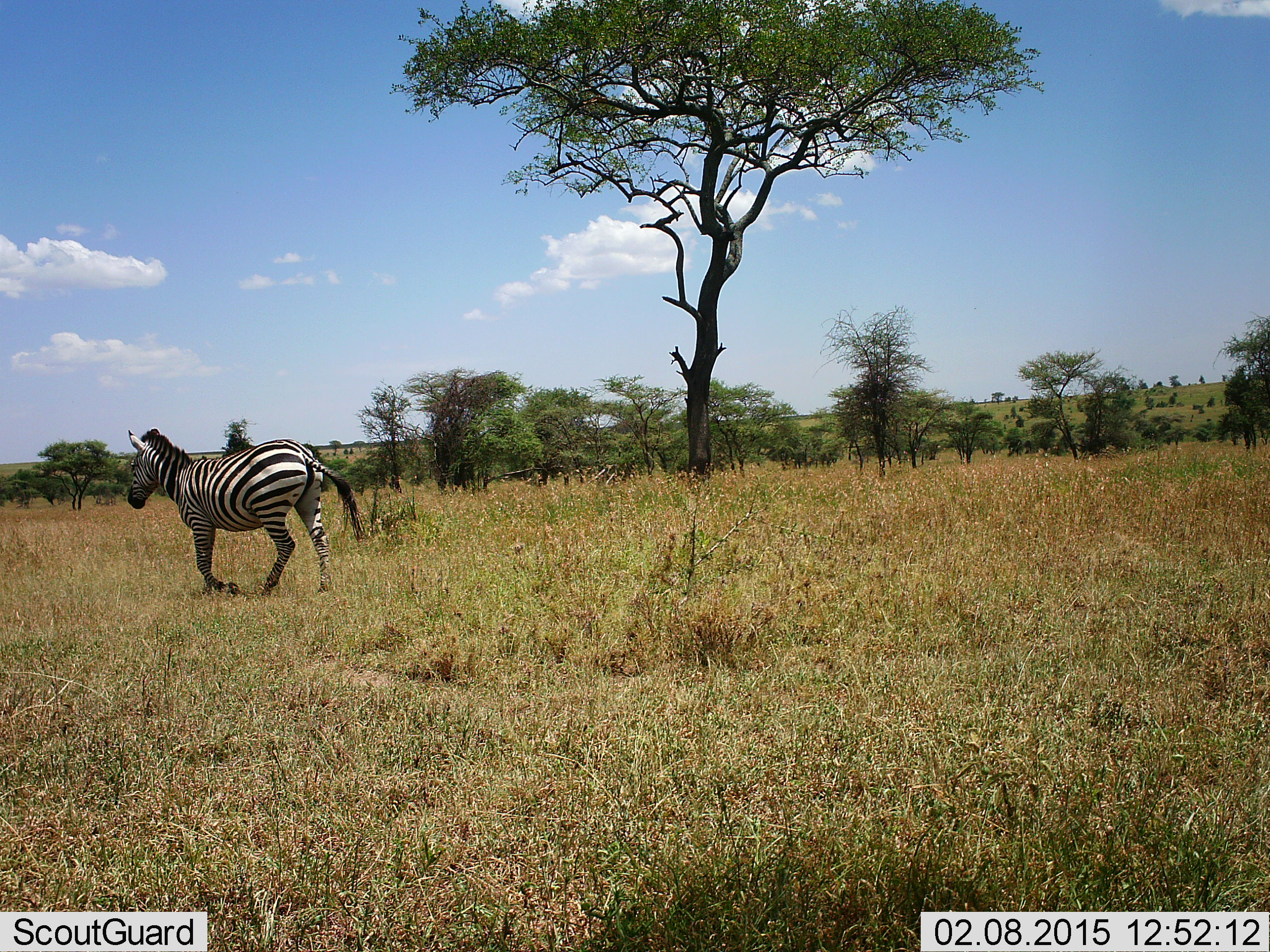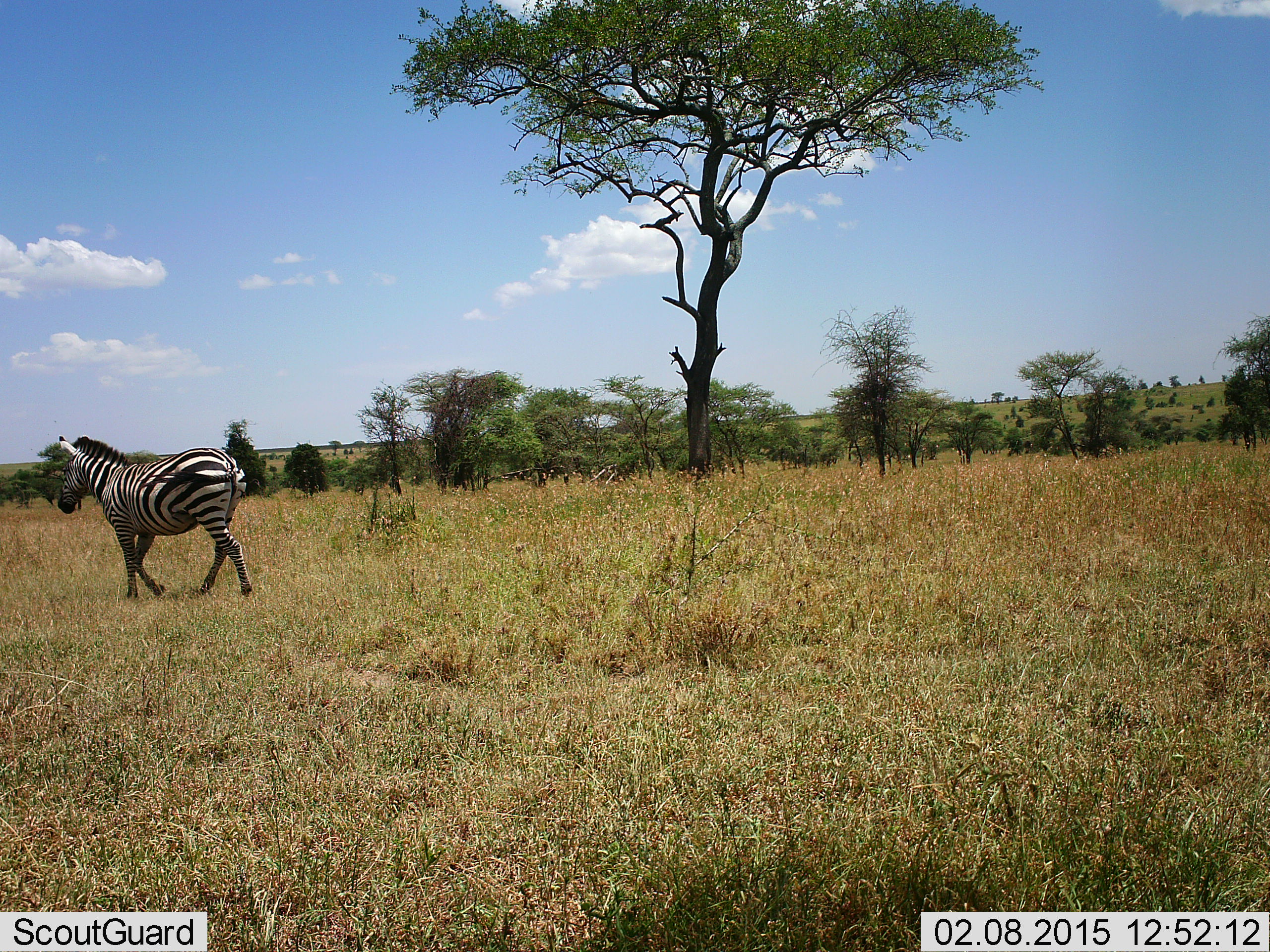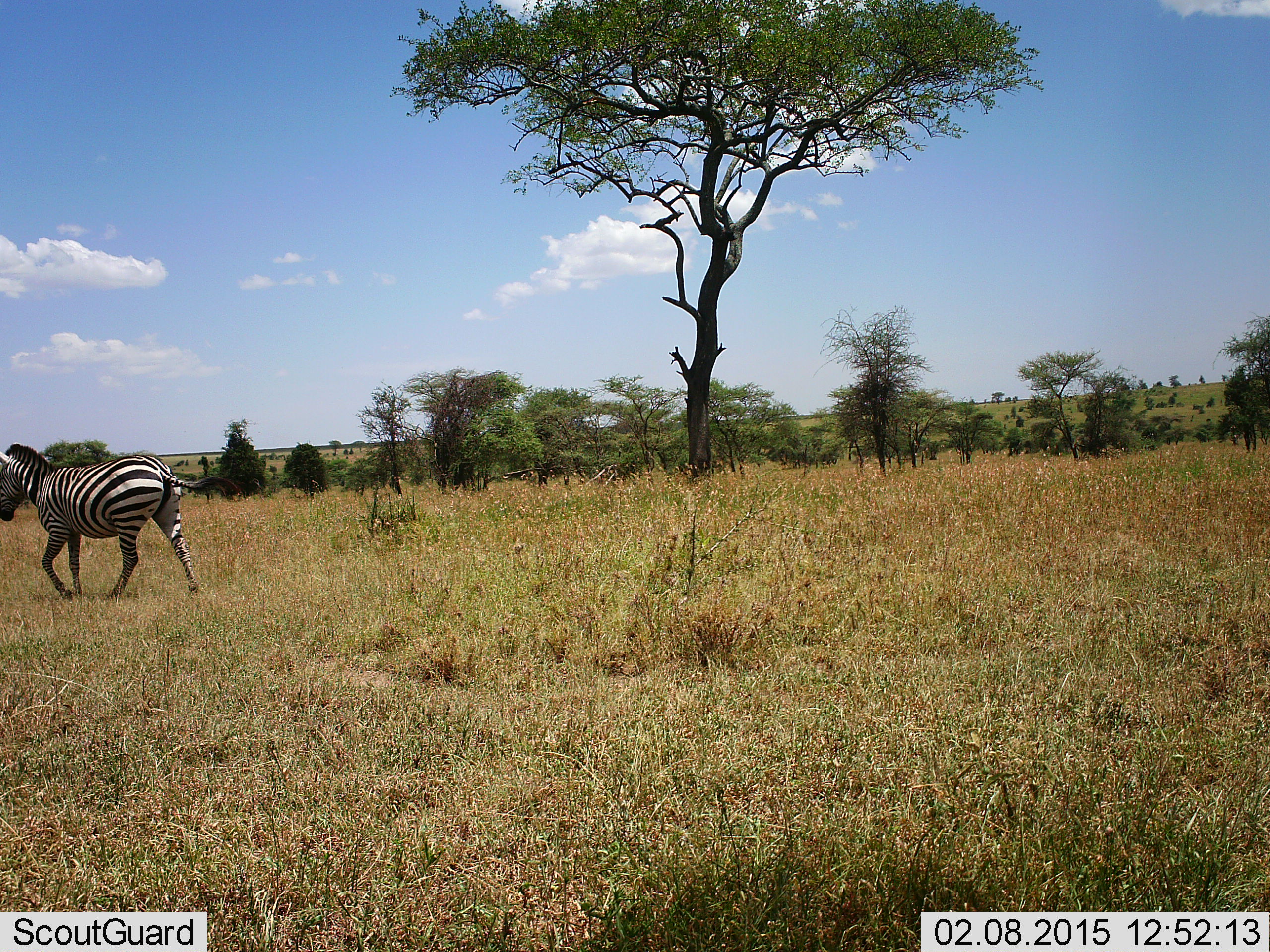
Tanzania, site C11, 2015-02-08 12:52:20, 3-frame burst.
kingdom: Animalia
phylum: Chordata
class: Mammalia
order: Perissodactyla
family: Equidae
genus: Equus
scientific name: Equus quagga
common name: plains zebra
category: zebra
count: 1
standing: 0%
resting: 0%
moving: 100%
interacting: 0%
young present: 0%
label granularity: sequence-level